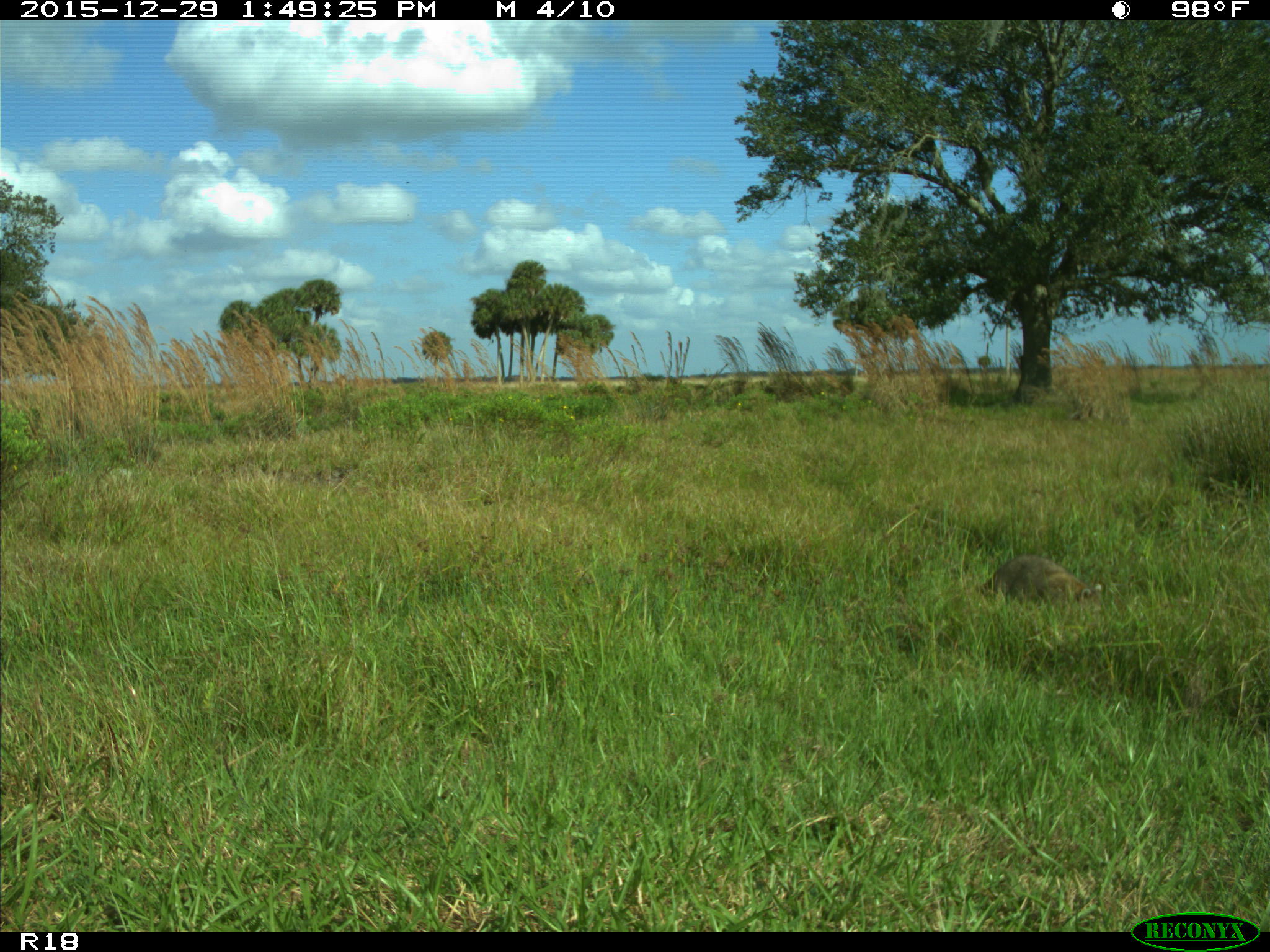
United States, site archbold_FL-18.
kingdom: Animalia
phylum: Chordata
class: Mammalia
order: Carnivora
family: Procyonidae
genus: Procyon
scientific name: Procyon lotor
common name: common raccoon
Procyon lotor (common raccoon).